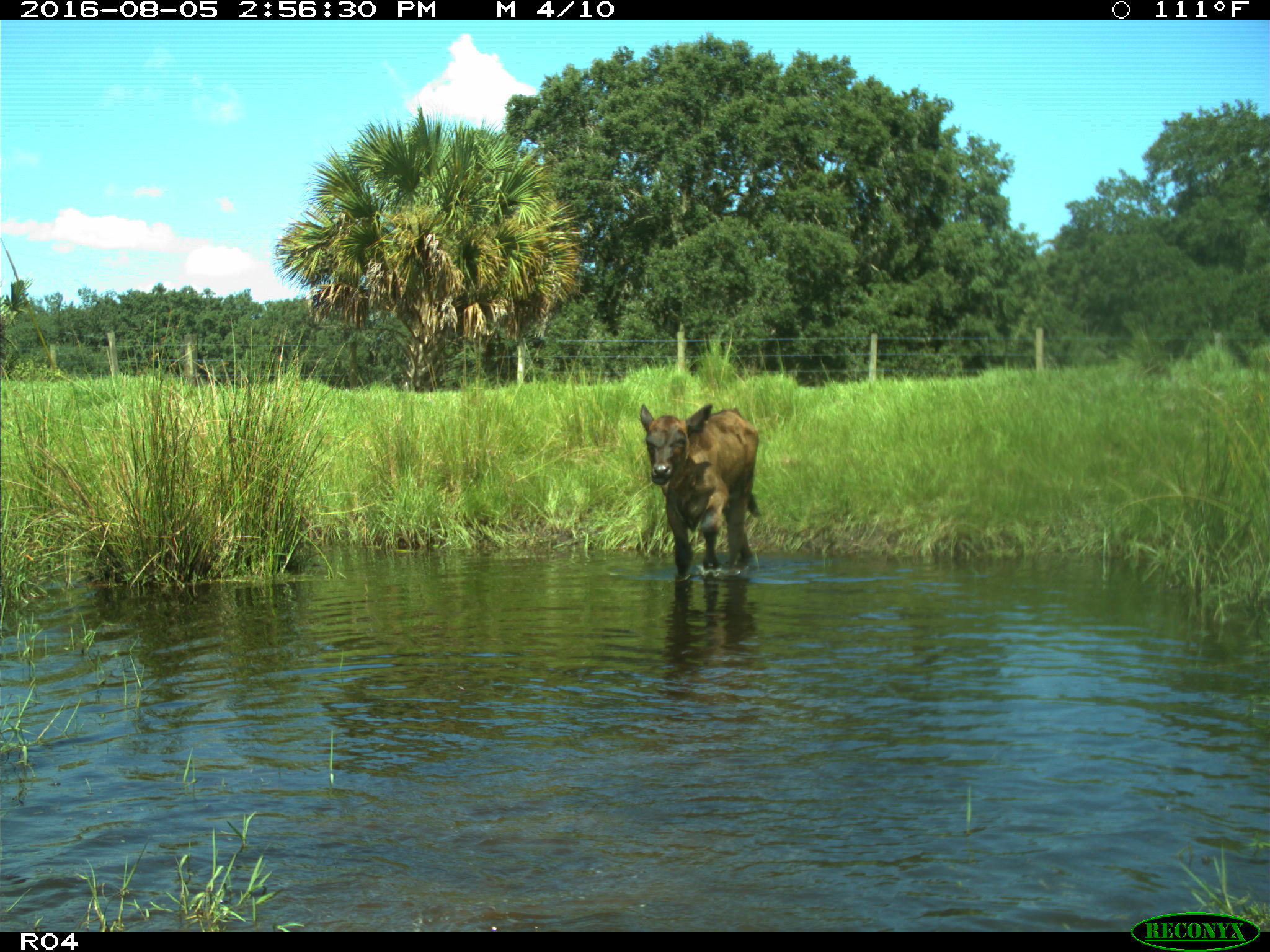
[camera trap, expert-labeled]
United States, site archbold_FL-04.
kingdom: Animalia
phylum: Chordata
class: Mammalia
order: Artiodactyla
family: Bovidae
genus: Bos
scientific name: Bos taurus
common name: domestic cow